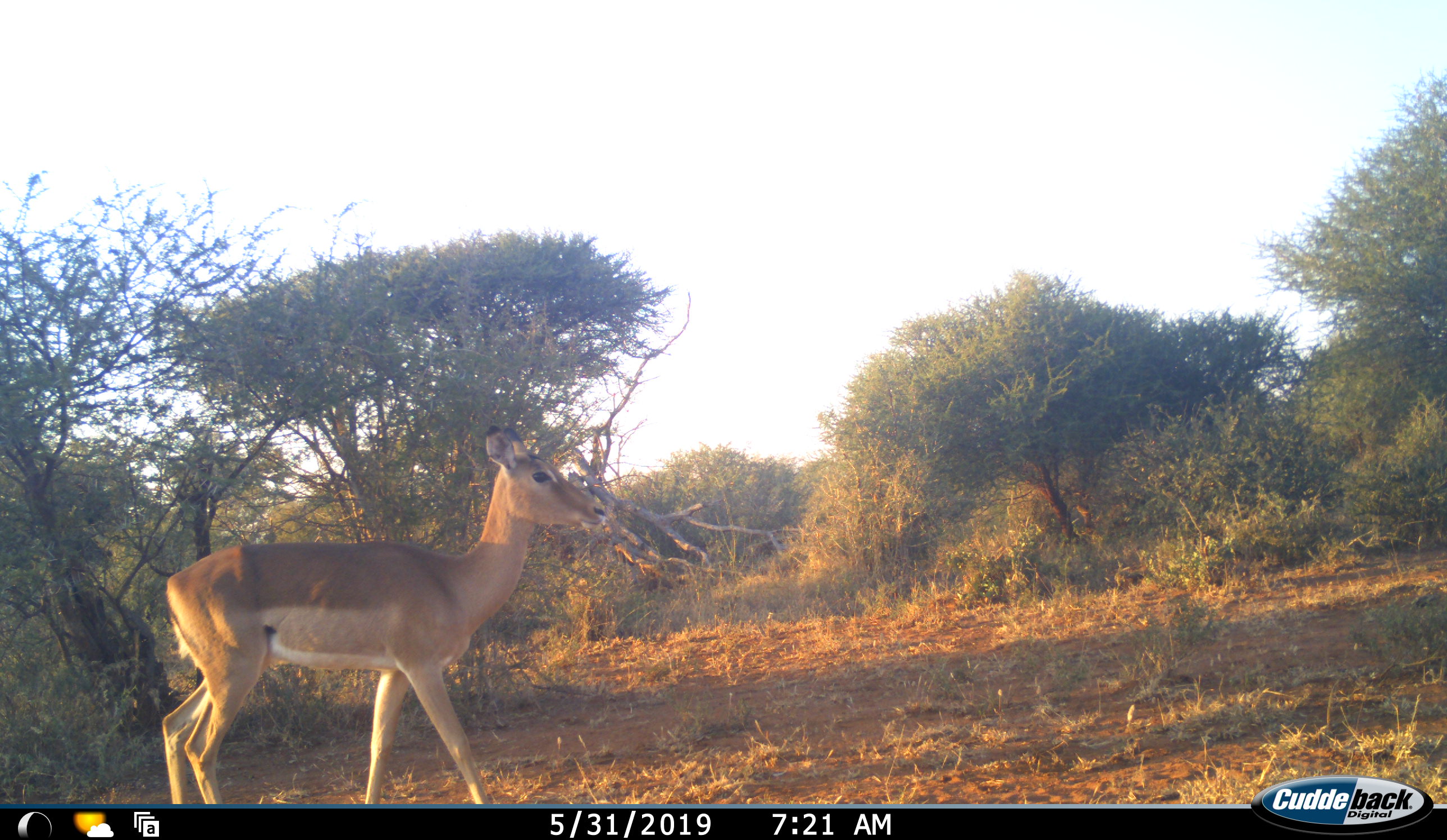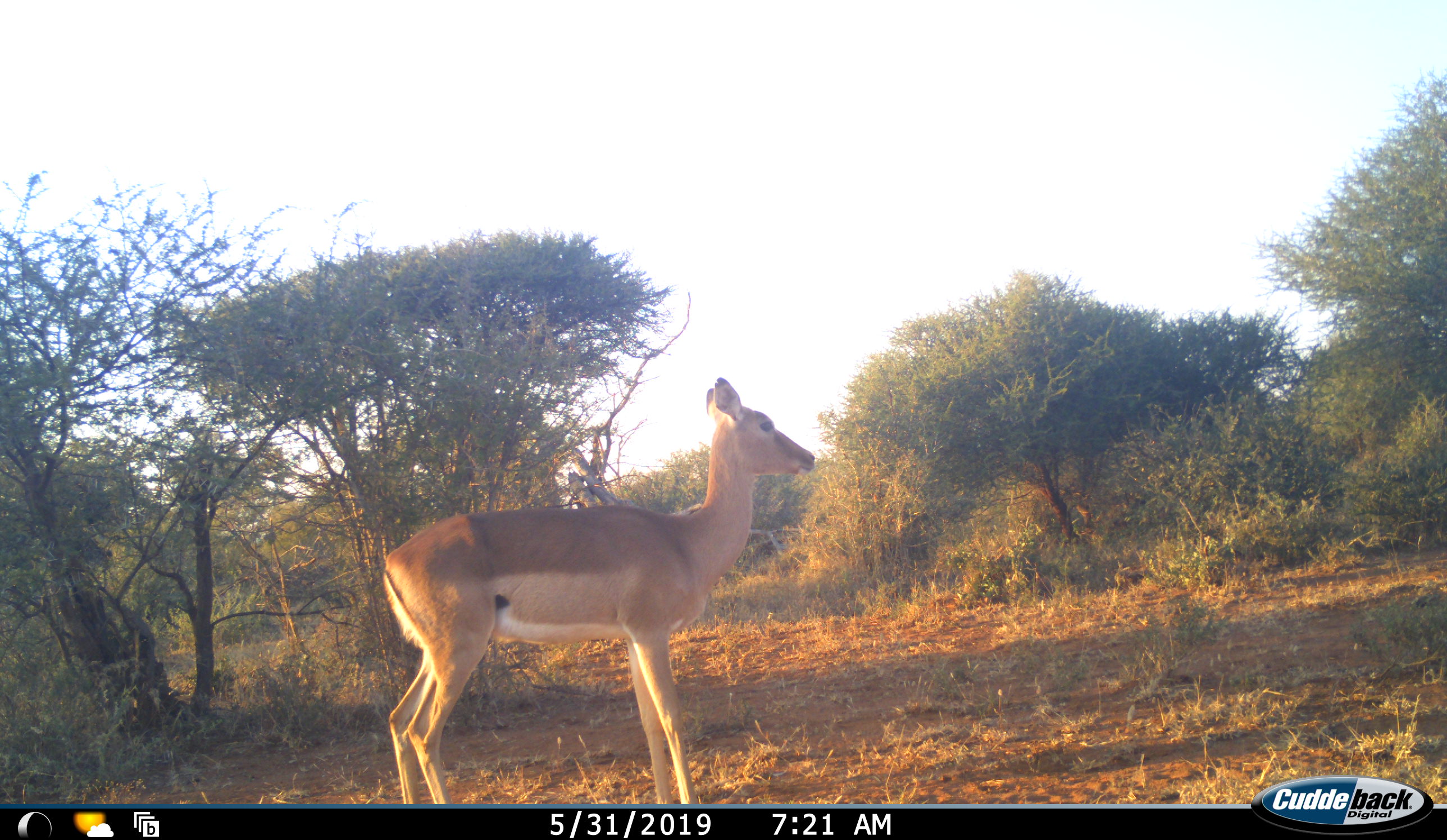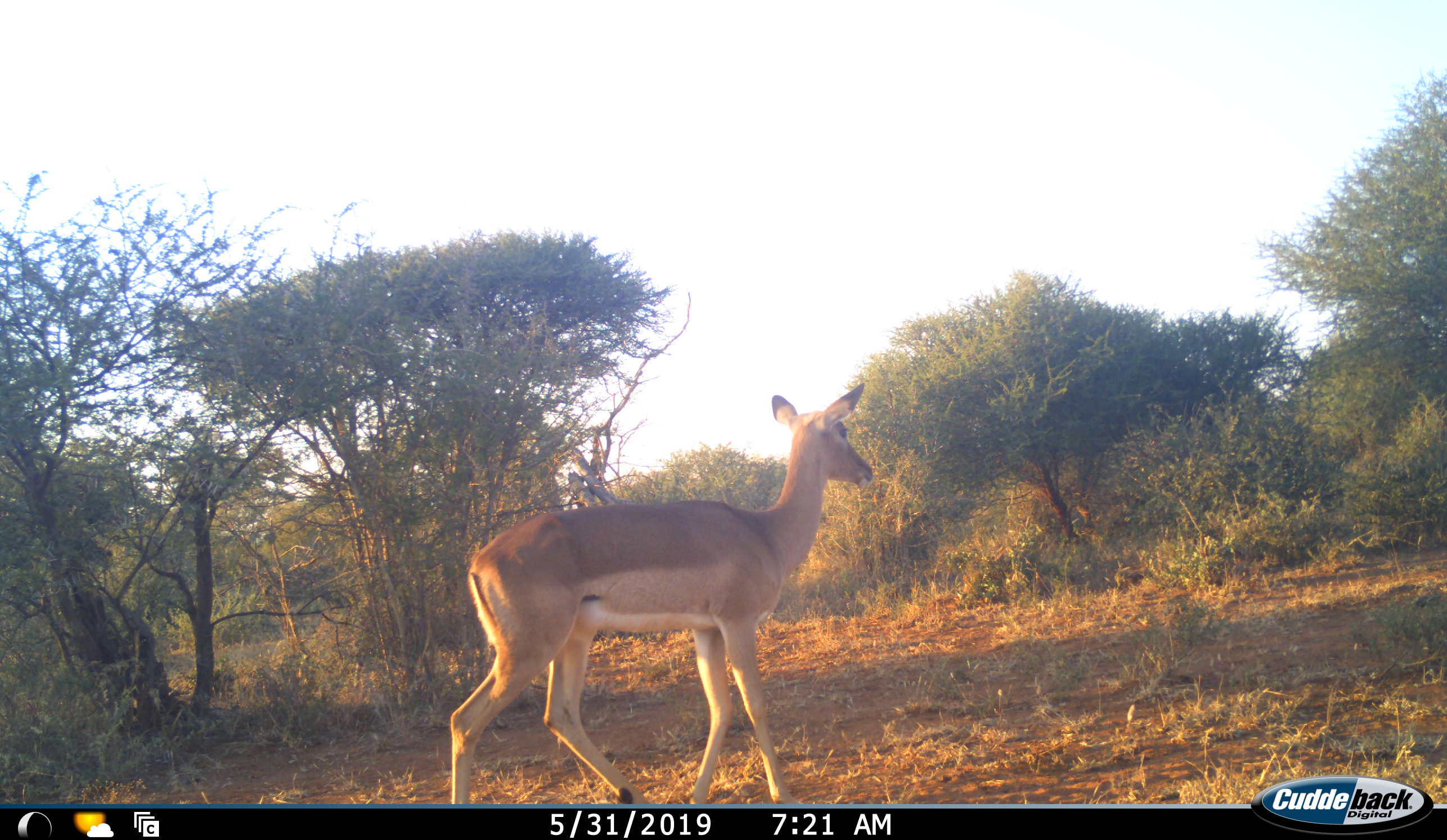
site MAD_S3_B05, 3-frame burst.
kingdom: Animalia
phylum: Chordata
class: Mammalia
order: Artiodactyla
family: Bovidae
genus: Aepyceros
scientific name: Aepyceros melampus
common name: impala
Impala (Aepyceros melampus), count 1. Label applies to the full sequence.